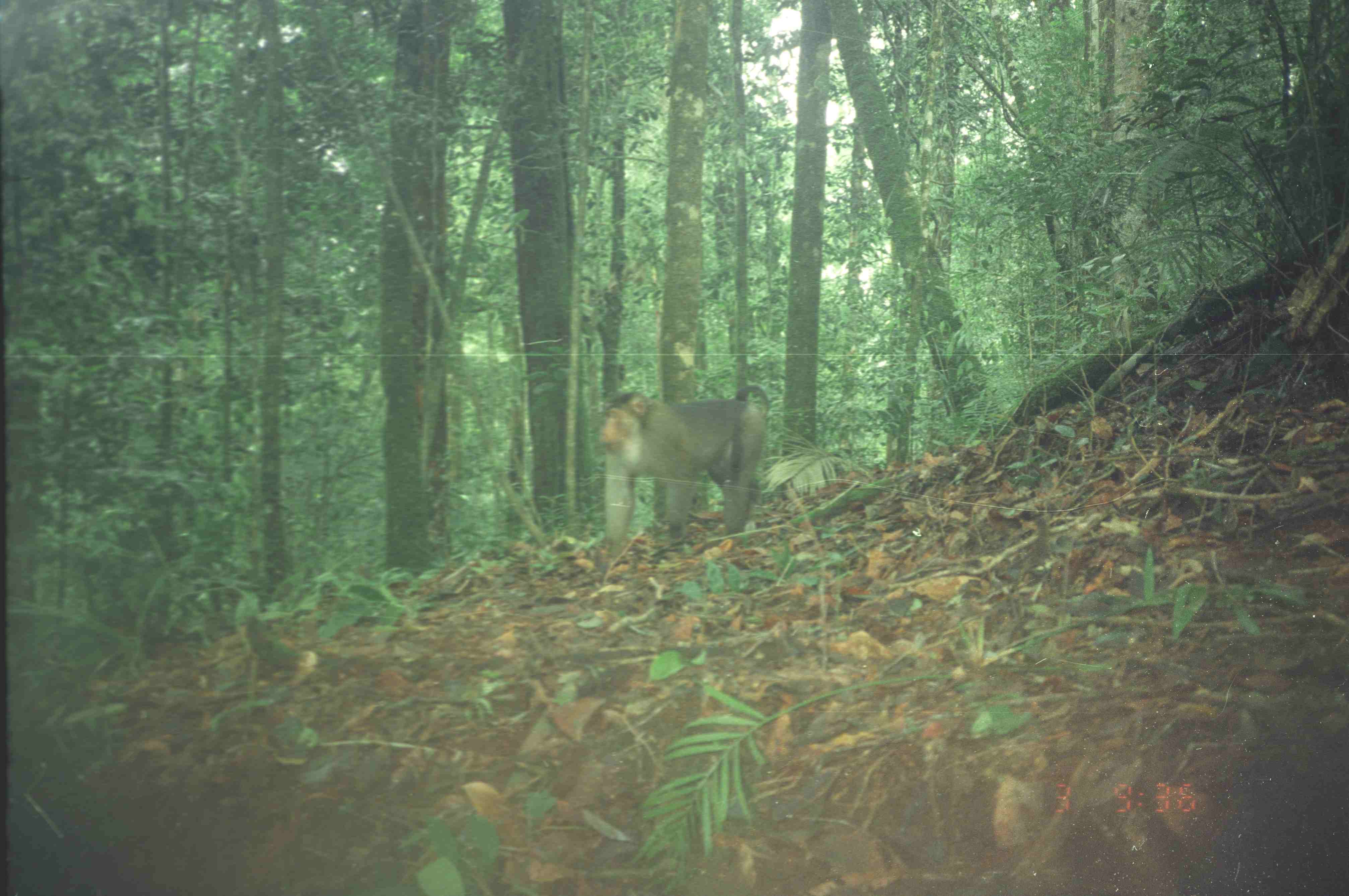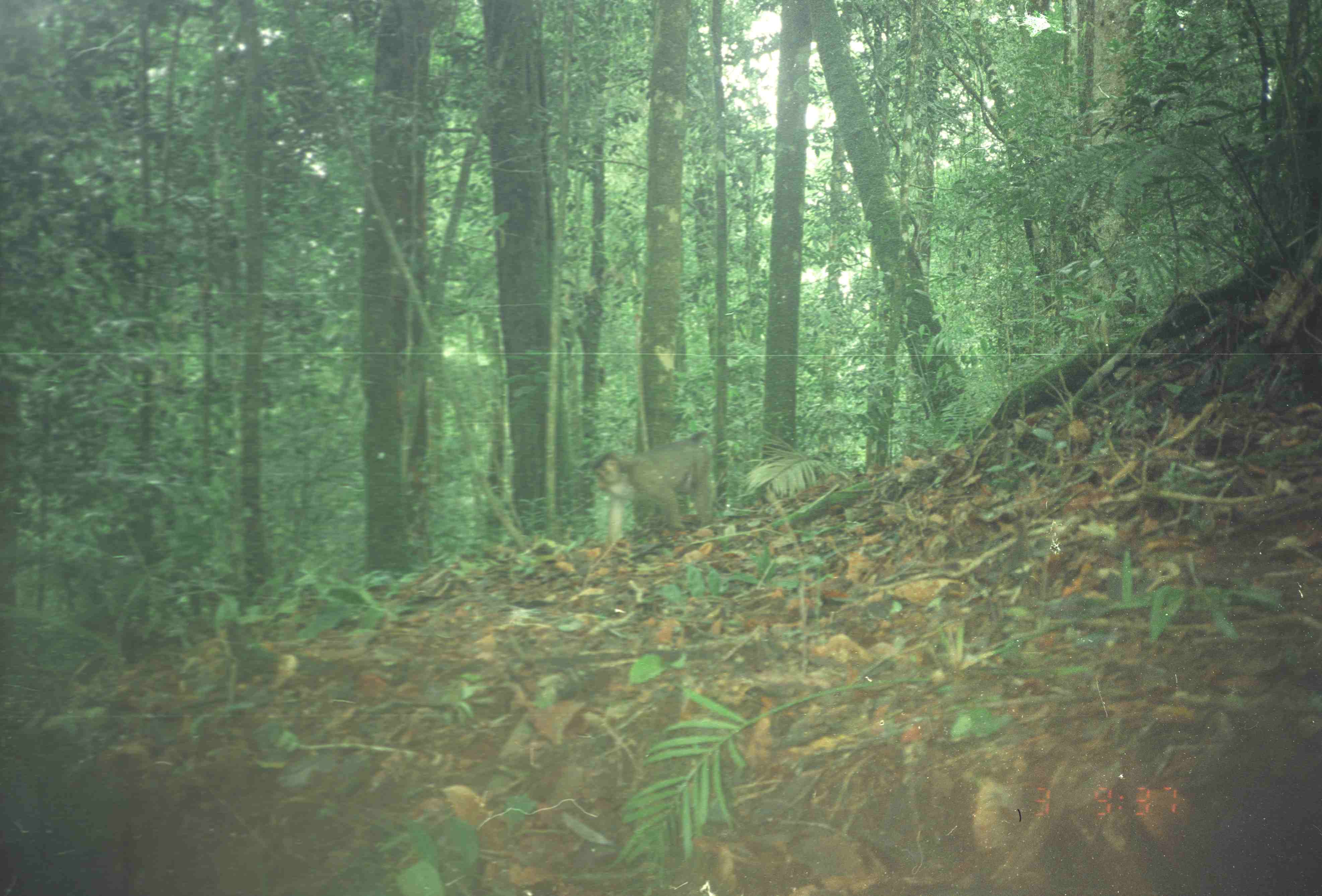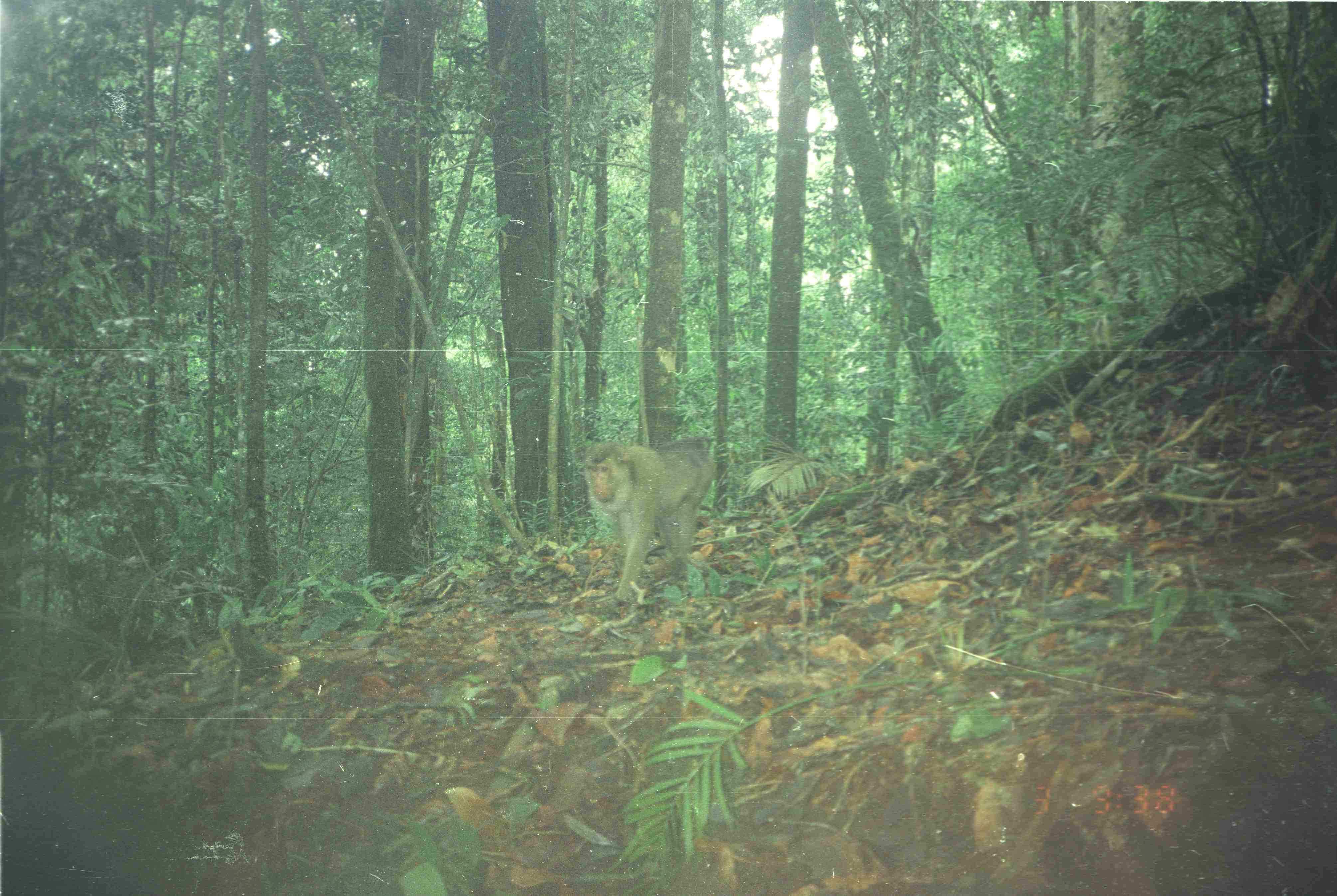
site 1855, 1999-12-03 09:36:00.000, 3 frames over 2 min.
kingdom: Animalia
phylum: Chordata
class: Mammalia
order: Primates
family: Cercopithecidae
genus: Macaca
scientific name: Macaca nemestrina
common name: southern pig-tailed macaque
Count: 1.